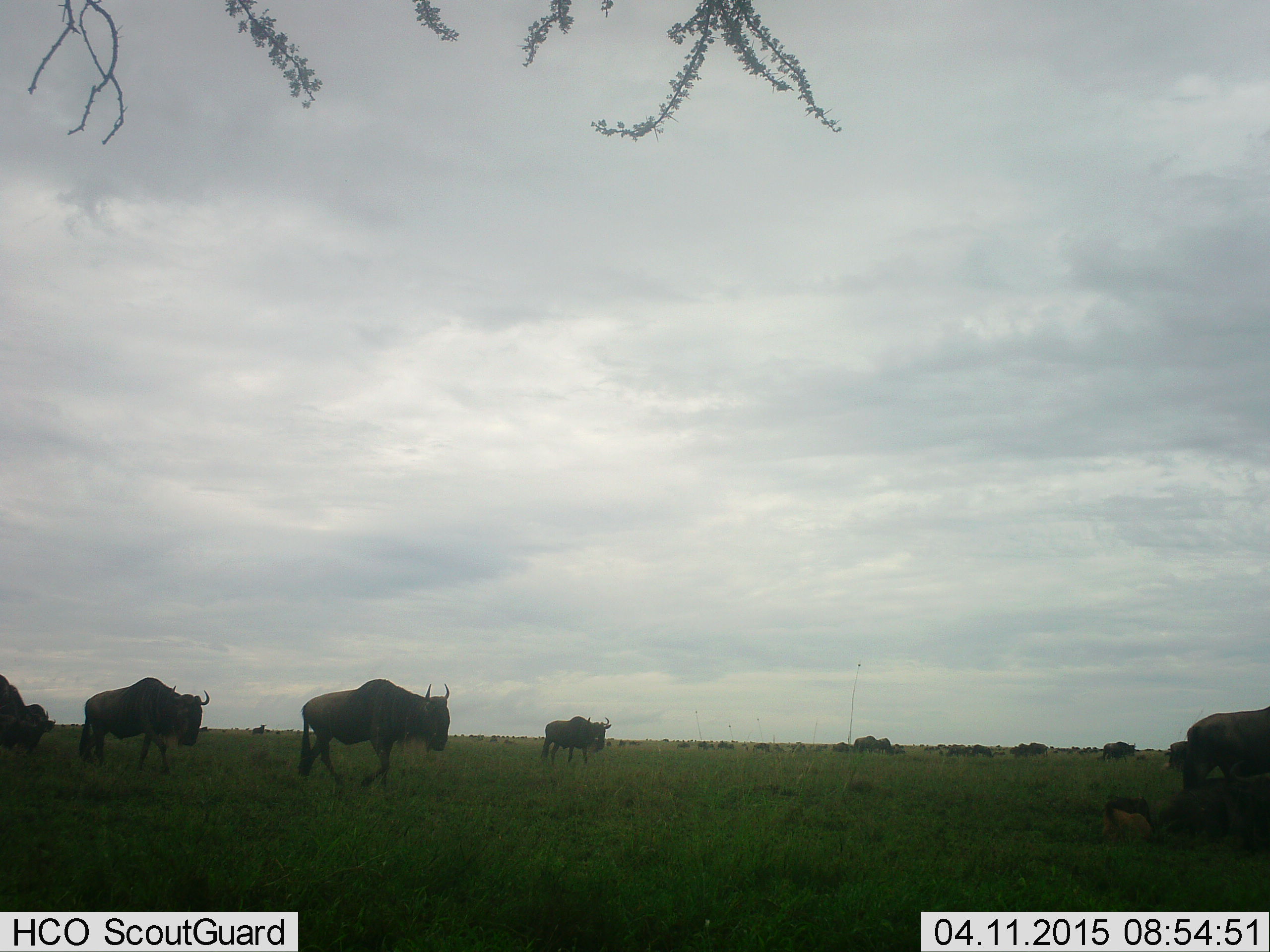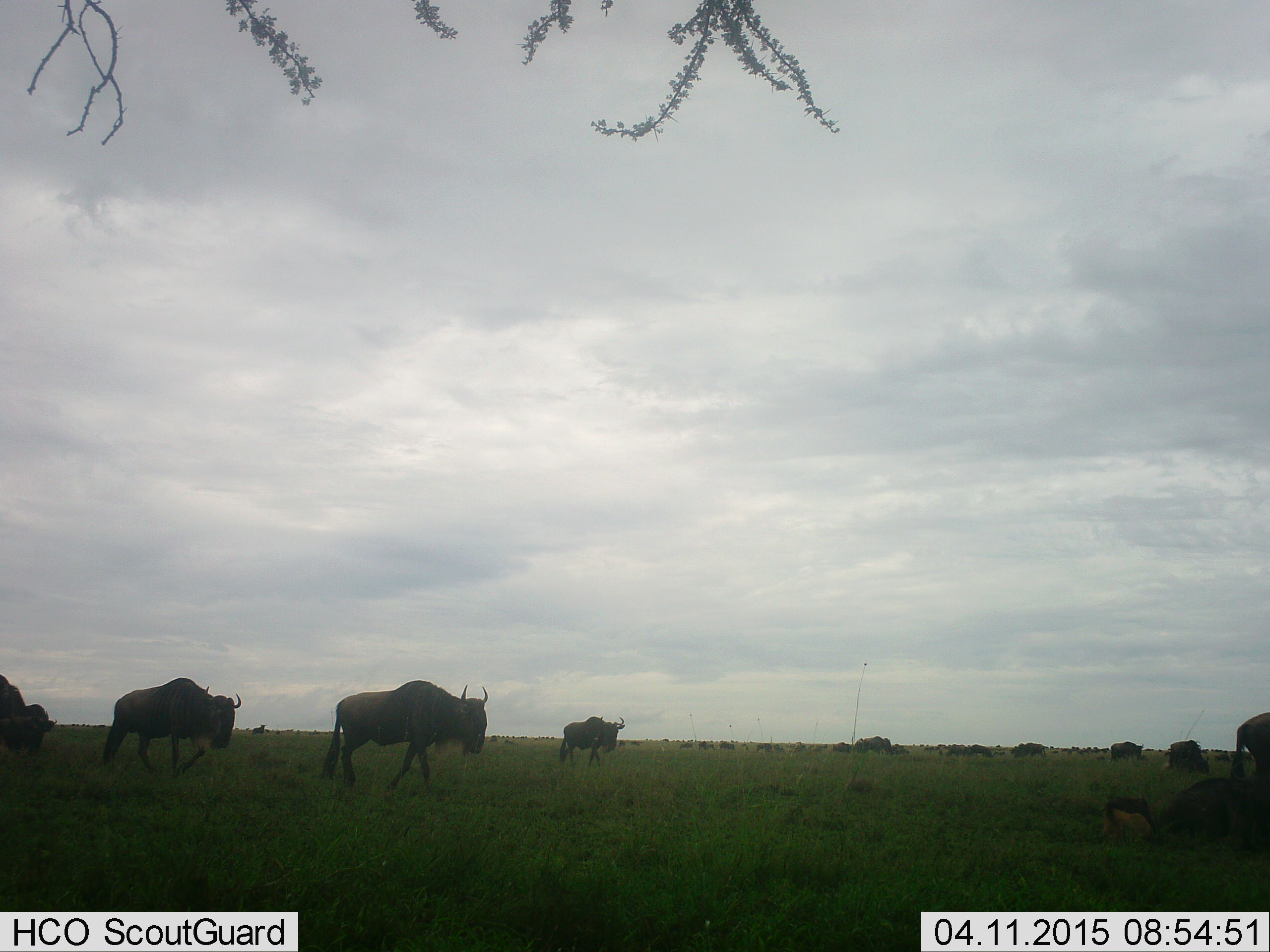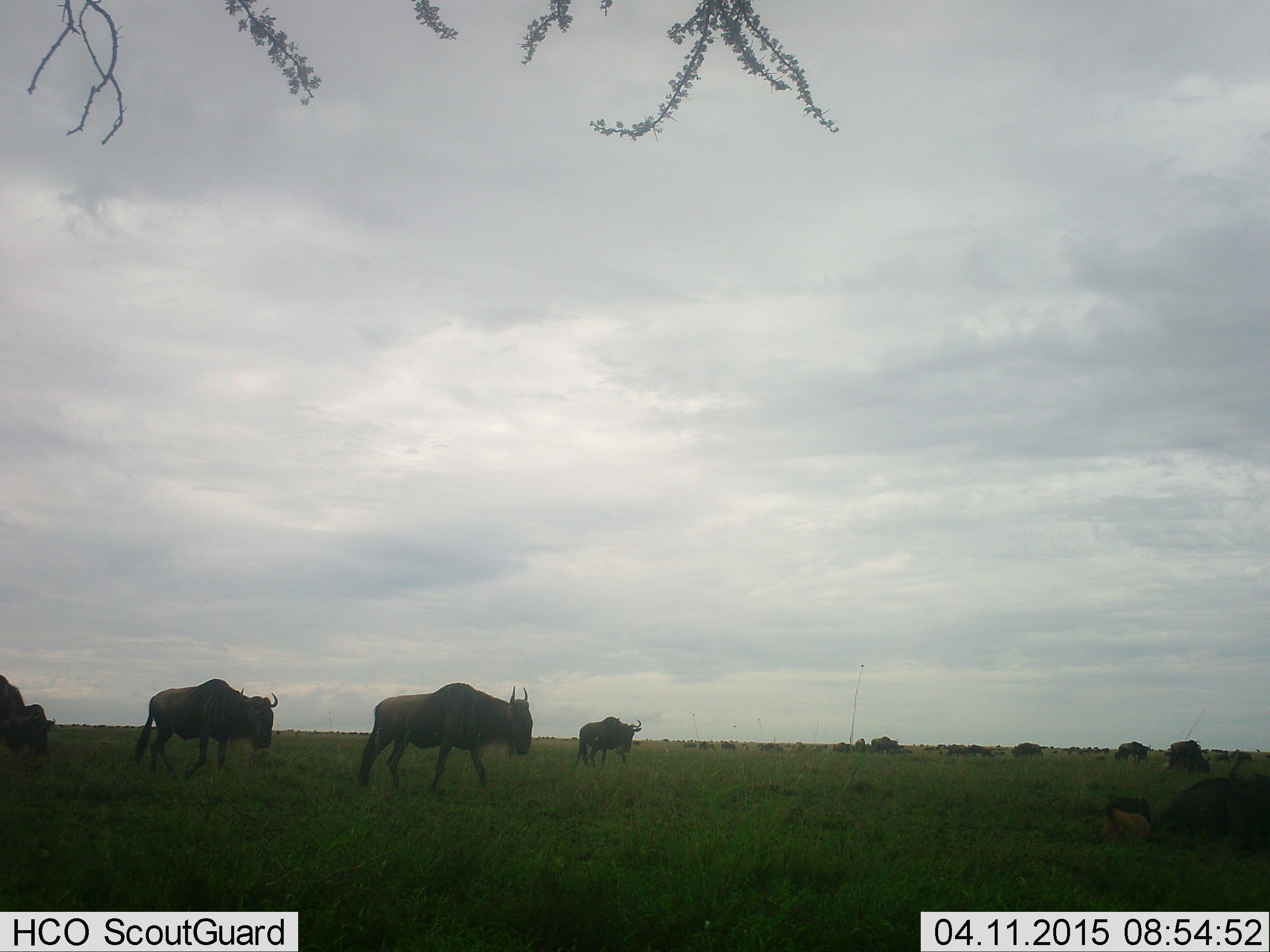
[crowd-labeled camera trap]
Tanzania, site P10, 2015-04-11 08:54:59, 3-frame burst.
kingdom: Animalia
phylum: Chordata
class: Mammalia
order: Artiodactyla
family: Bovidae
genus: Connochaetes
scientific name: Connochaetes taurinus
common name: blue wildebeest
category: wildebeest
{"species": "wildebeest (blue wildebeest) (Connochaetes taurinus)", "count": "11-50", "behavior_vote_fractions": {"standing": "0%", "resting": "20%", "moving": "100%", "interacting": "0%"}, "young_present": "0%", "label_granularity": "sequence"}